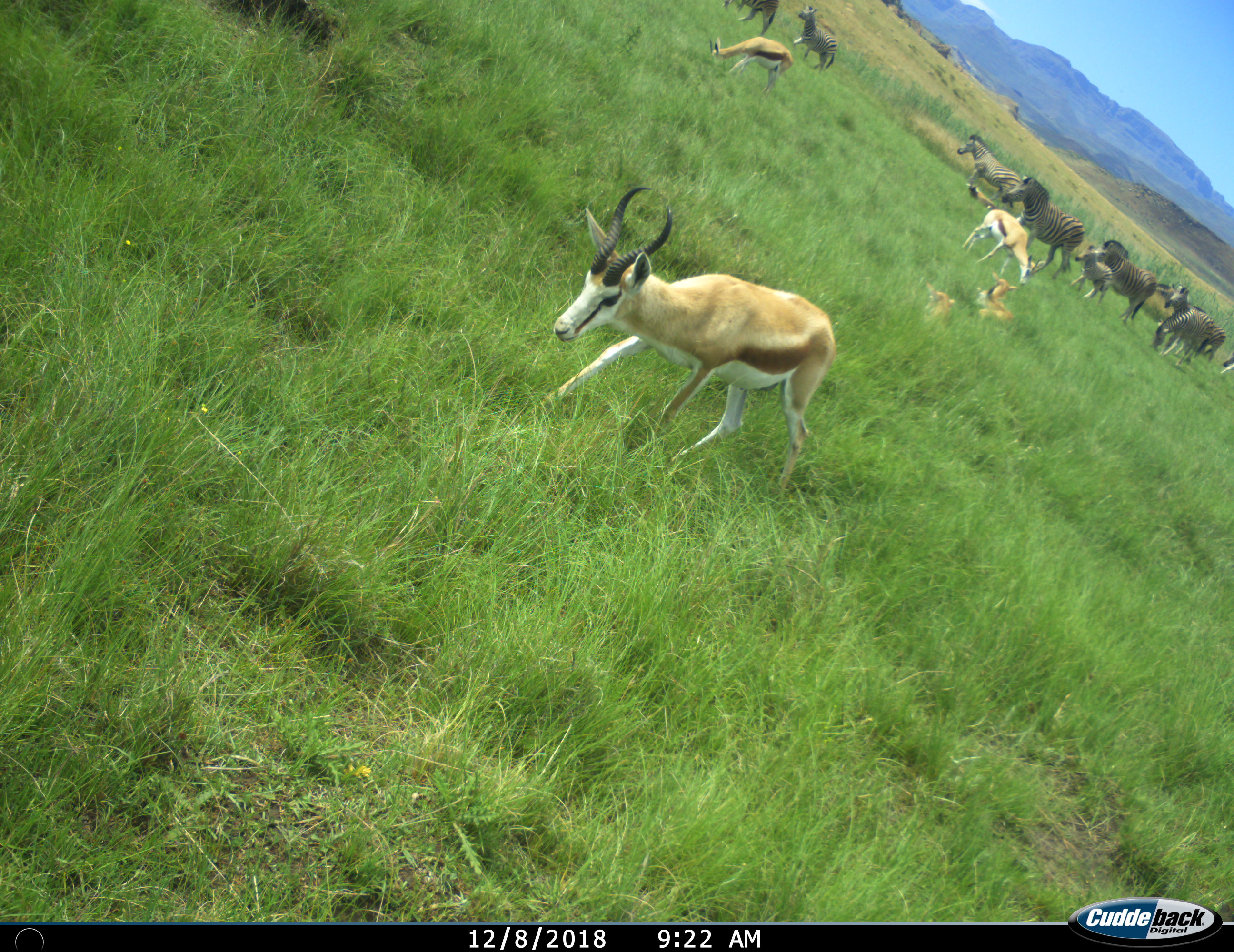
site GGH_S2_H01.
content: unidentified animal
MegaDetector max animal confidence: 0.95